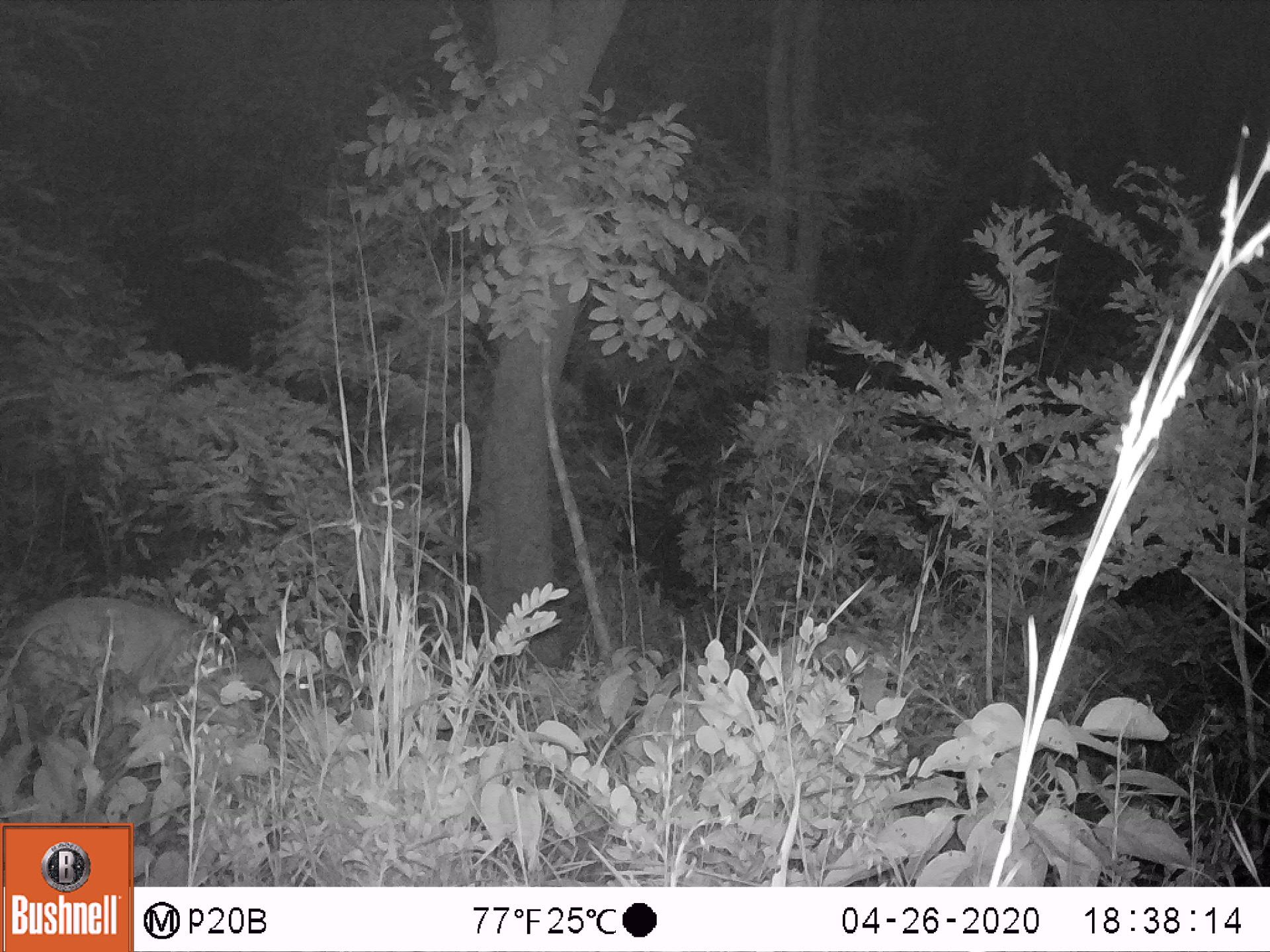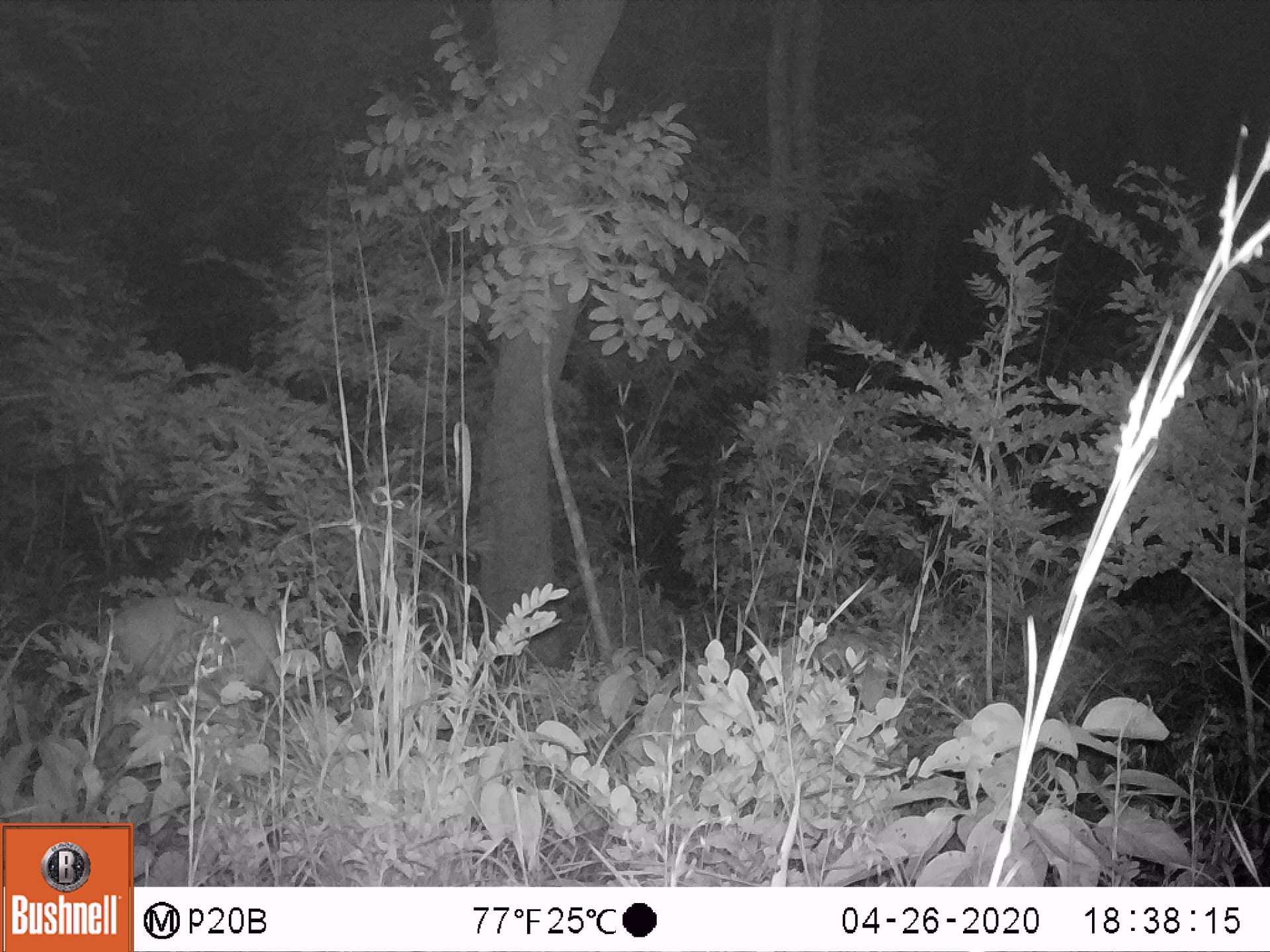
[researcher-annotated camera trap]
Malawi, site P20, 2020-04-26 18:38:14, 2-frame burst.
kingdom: Animalia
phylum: Chordata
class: Mammalia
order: Artiodactyla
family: Bovidae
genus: Tragelaphus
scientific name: Tragelaphus sylvaticus sylvaticus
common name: cape bushbuck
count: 1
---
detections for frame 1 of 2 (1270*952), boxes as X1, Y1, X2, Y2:
cape bushbuck: 0, 594, 326, 739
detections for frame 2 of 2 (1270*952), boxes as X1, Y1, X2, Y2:
cape bushbuck: 88, 591, 378, 719